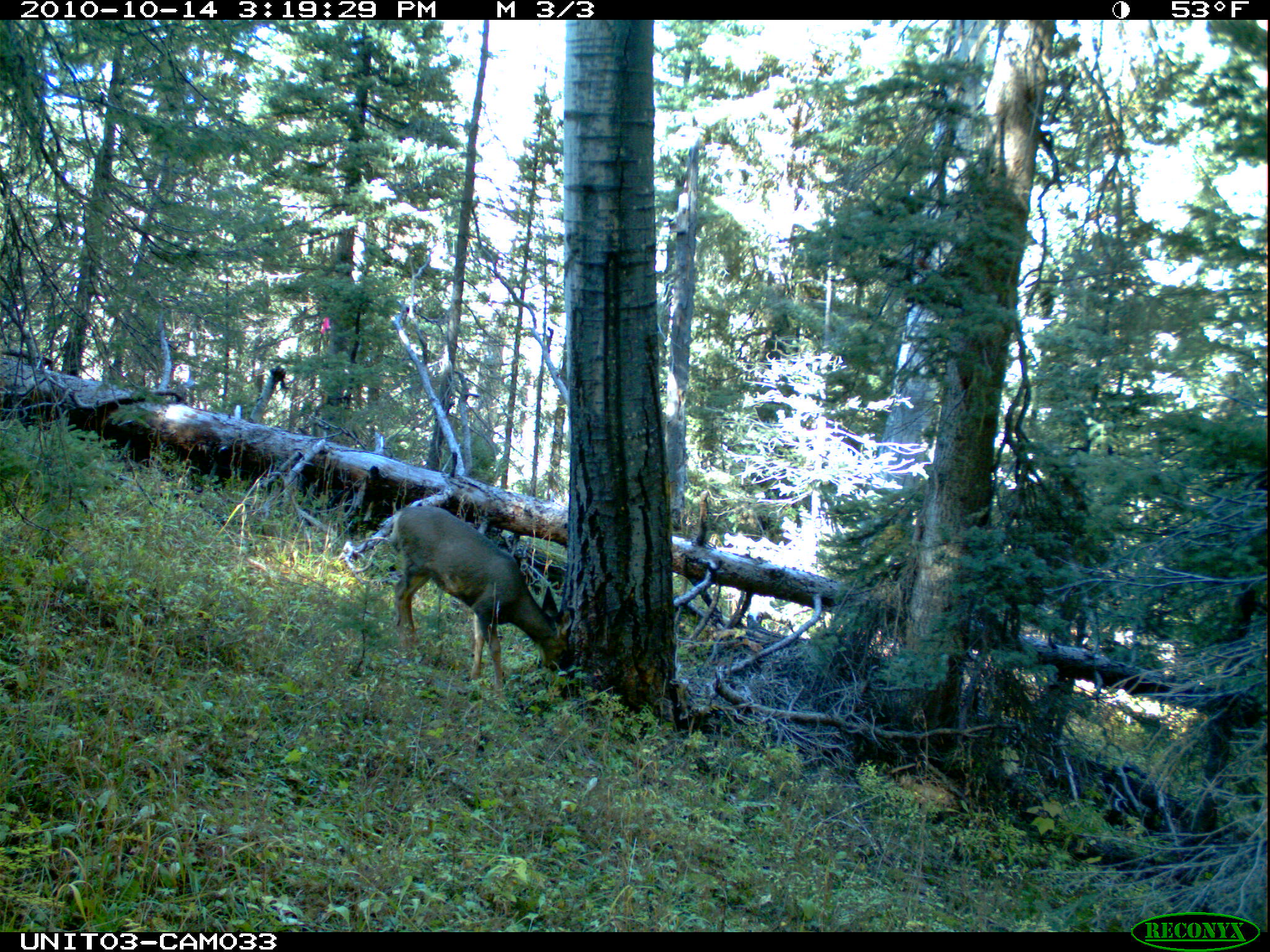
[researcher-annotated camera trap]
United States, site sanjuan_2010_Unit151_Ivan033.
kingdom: Animalia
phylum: Chordata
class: Mammalia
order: Artiodactyla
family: Cervidae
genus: Odocoileus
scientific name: Odocoileus hemionus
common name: mule deer